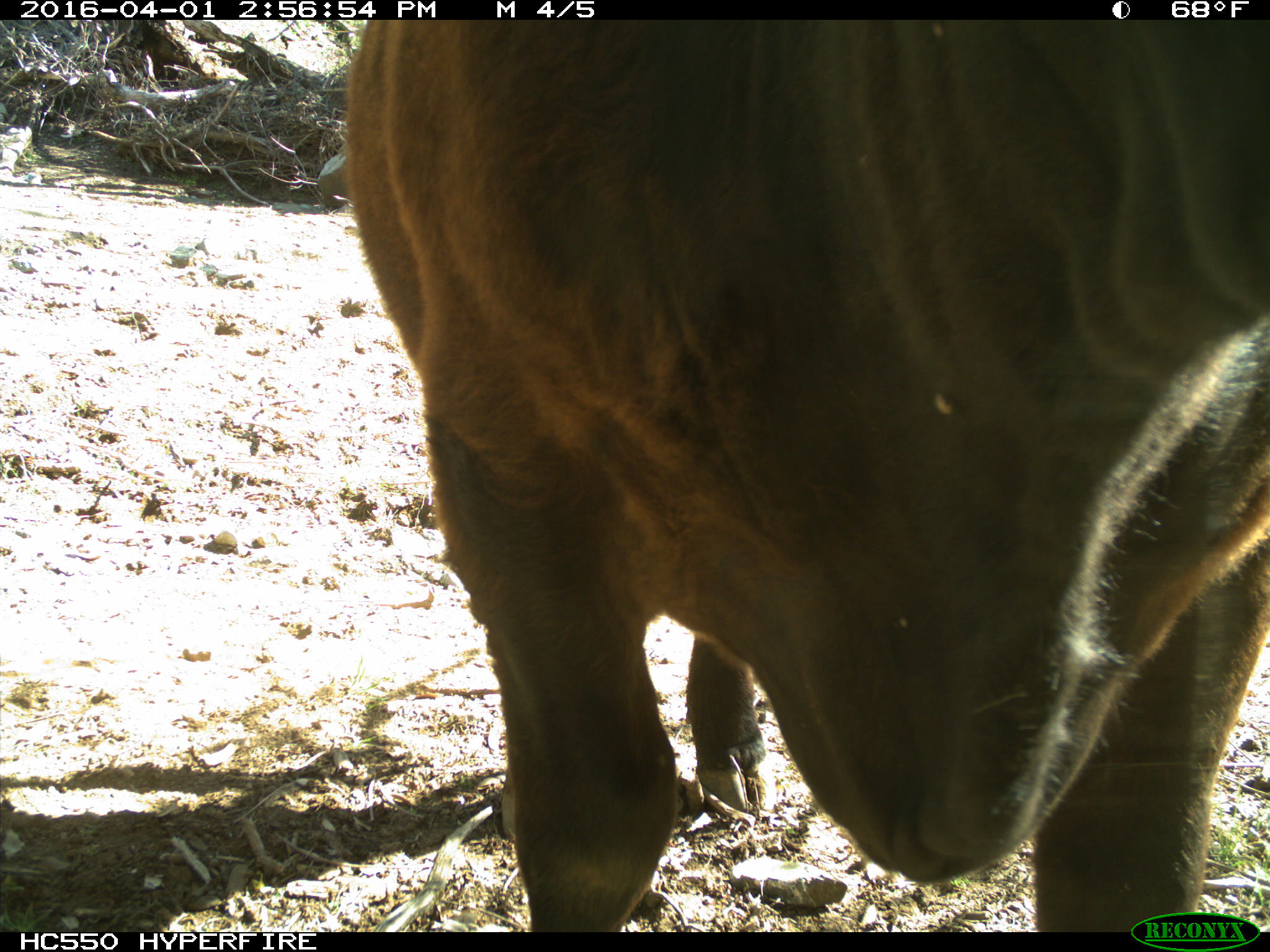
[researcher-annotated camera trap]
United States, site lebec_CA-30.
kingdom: Animalia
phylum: Chordata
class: Mammalia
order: Artiodactyla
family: Bovidae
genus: Bos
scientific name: Bos taurus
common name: domestic cow